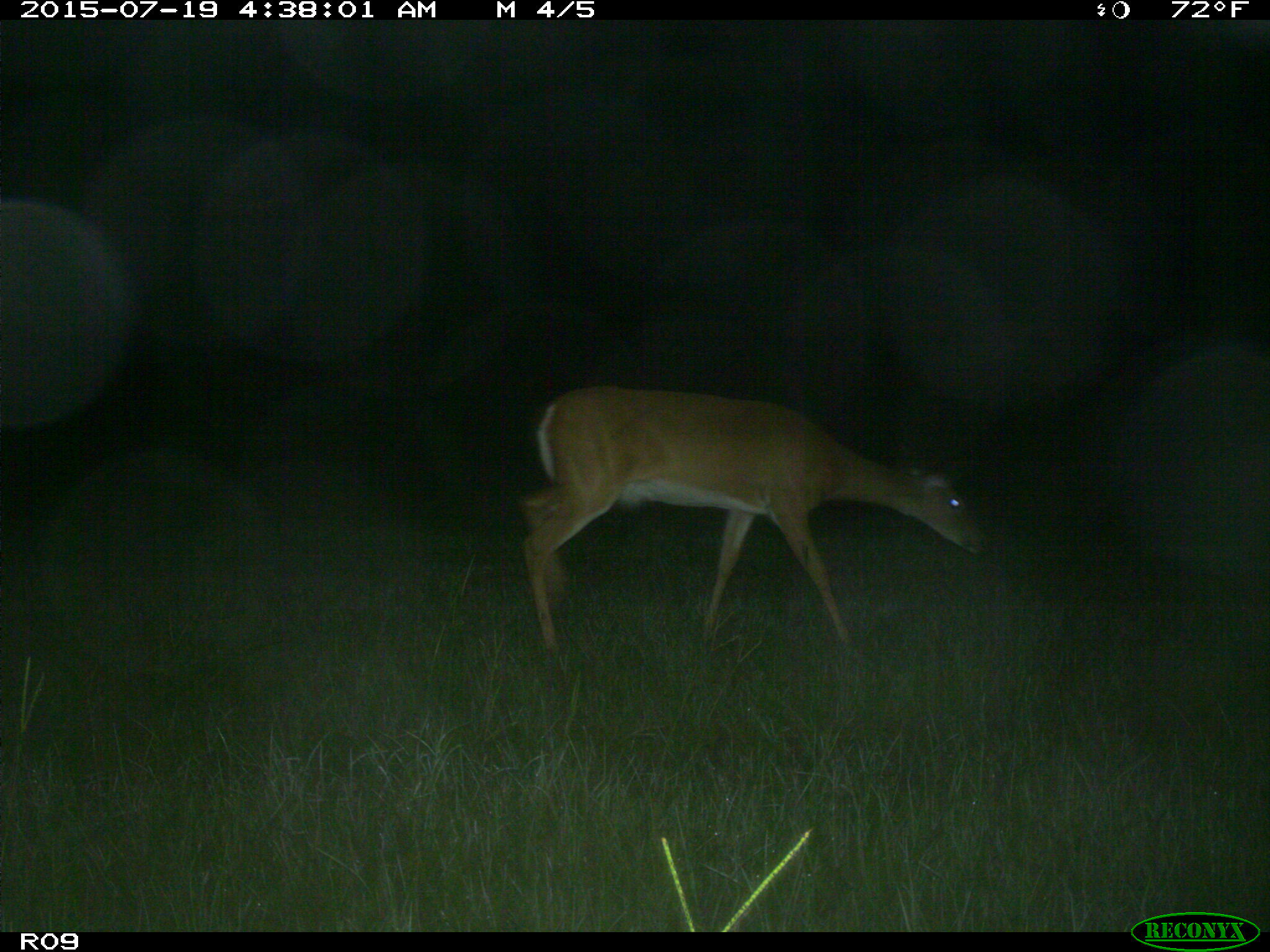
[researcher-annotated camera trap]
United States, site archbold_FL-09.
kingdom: Animalia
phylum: Chordata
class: Mammalia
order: Artiodactyla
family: Cervidae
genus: Odocoileus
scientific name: Odocoileus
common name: deer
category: unidentified deer